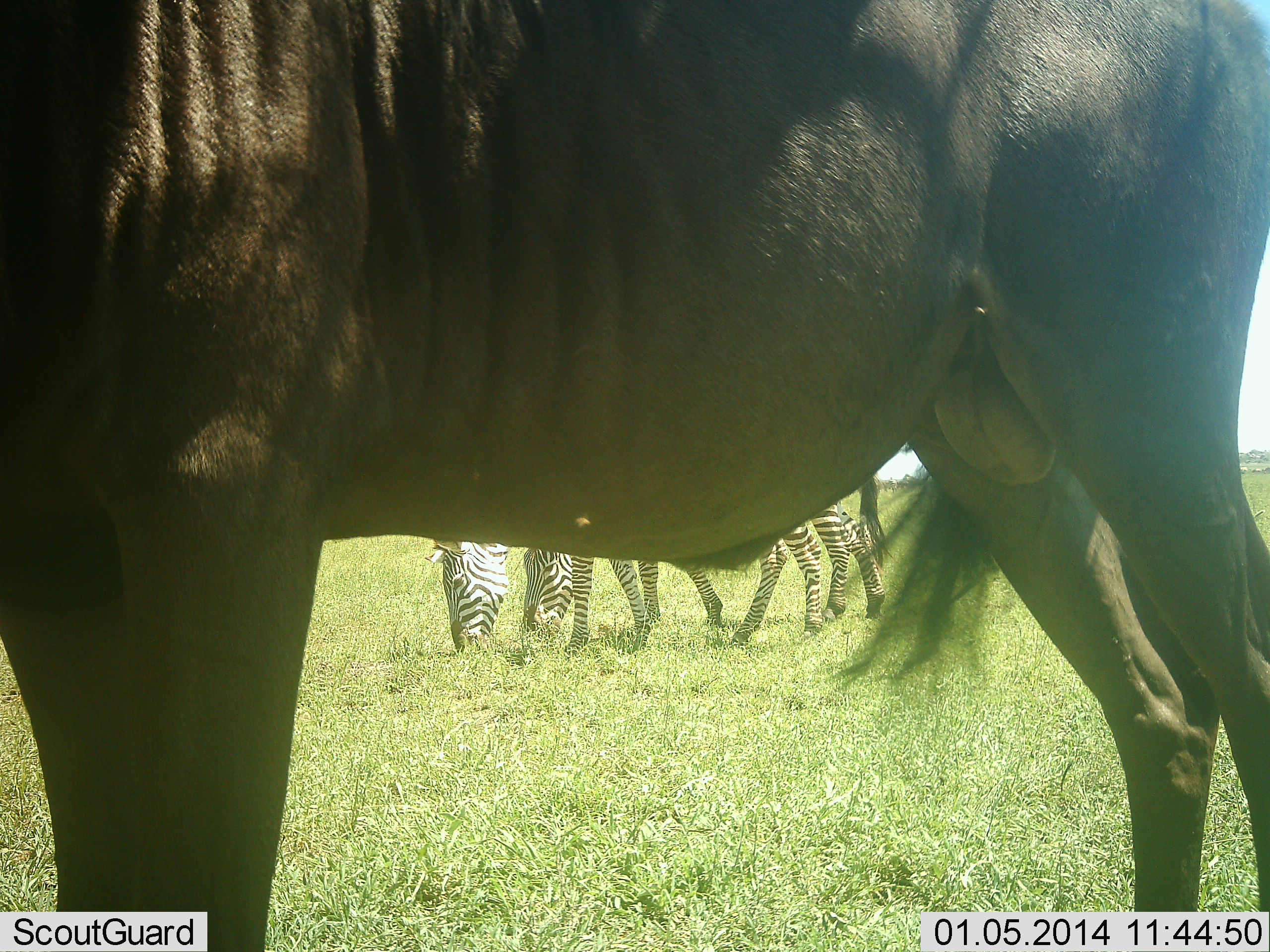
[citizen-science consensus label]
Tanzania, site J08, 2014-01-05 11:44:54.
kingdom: Animalia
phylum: Chordata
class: Mammalia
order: Artiodactyla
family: Bovidae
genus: Connochaetes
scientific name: Connochaetes taurinus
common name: blue wildebeest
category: wildebeest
Wildebeest (blue wildebeest) (Connochaetes taurinus), count 1. Behavior (volunteer vote fractions): standing 100%, resting 0%, moving 0%, interacting 0%. Young present (vote fraction): 0%. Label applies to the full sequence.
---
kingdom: Animalia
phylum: Chordata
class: Mammalia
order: Perissodactyla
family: Equidae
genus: Equus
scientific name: Equus quagga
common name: plains zebra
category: zebra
Zebra (plains zebra) (Equus quagga), count 2. Behavior (volunteer vote fractions): standing 8%, resting 0%, moving 0%, interacting 0%. Young present (vote fraction): 0%. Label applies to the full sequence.